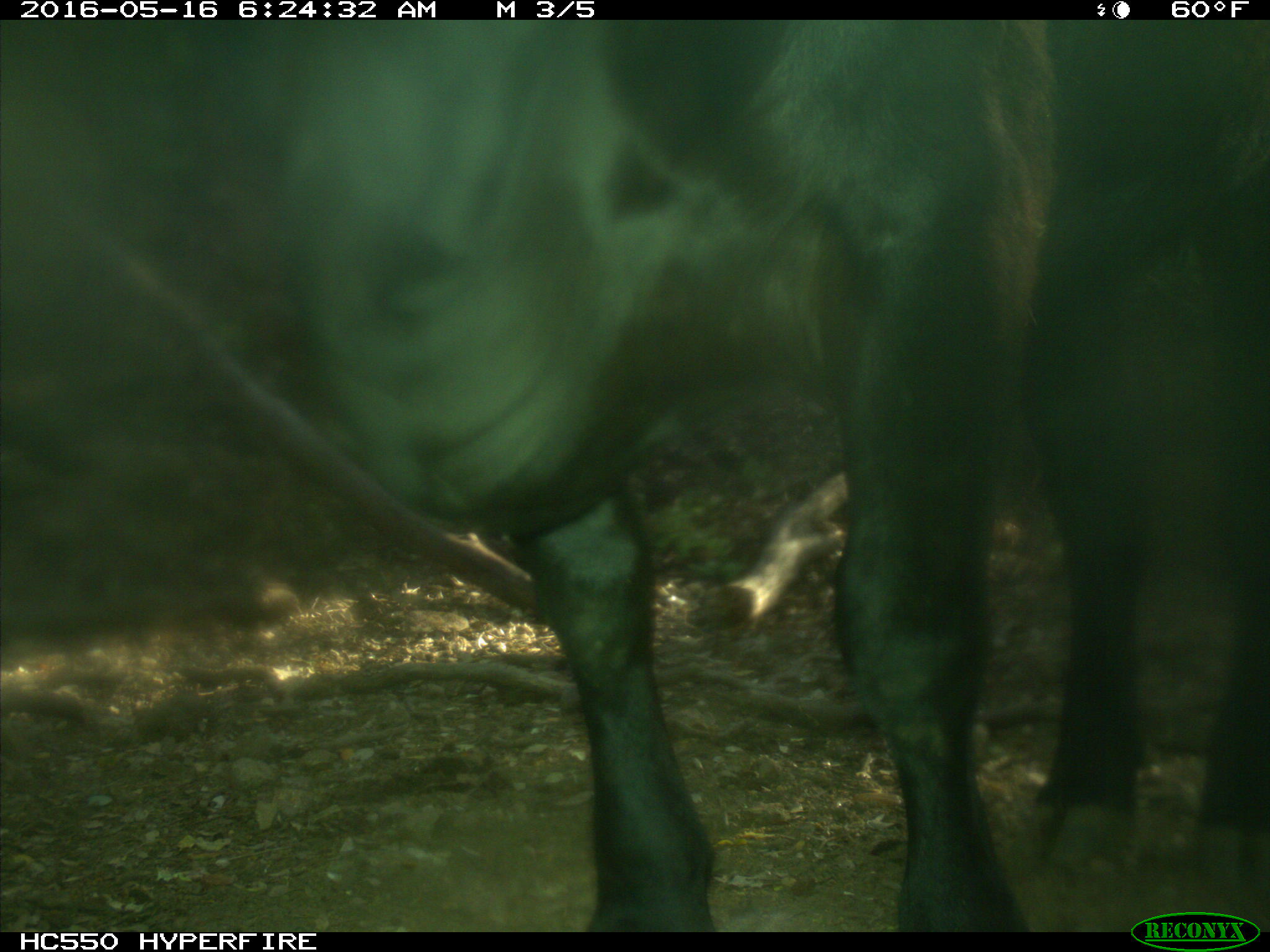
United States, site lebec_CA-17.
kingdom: Animalia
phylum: Chordata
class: Mammalia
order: Artiodactyla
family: Bovidae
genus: Bos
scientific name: Bos taurus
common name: domestic cow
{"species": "Bos taurus (domestic cow)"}